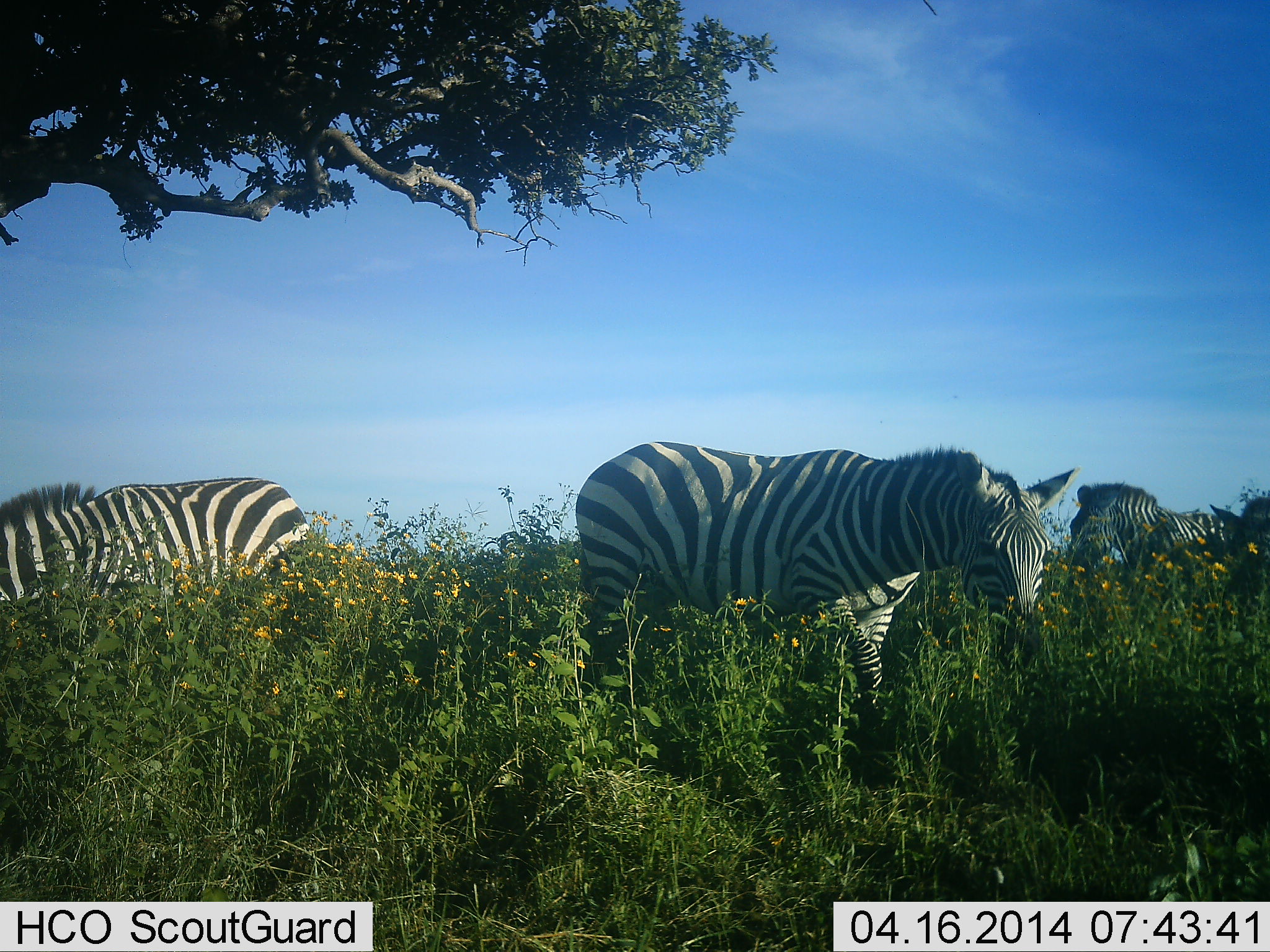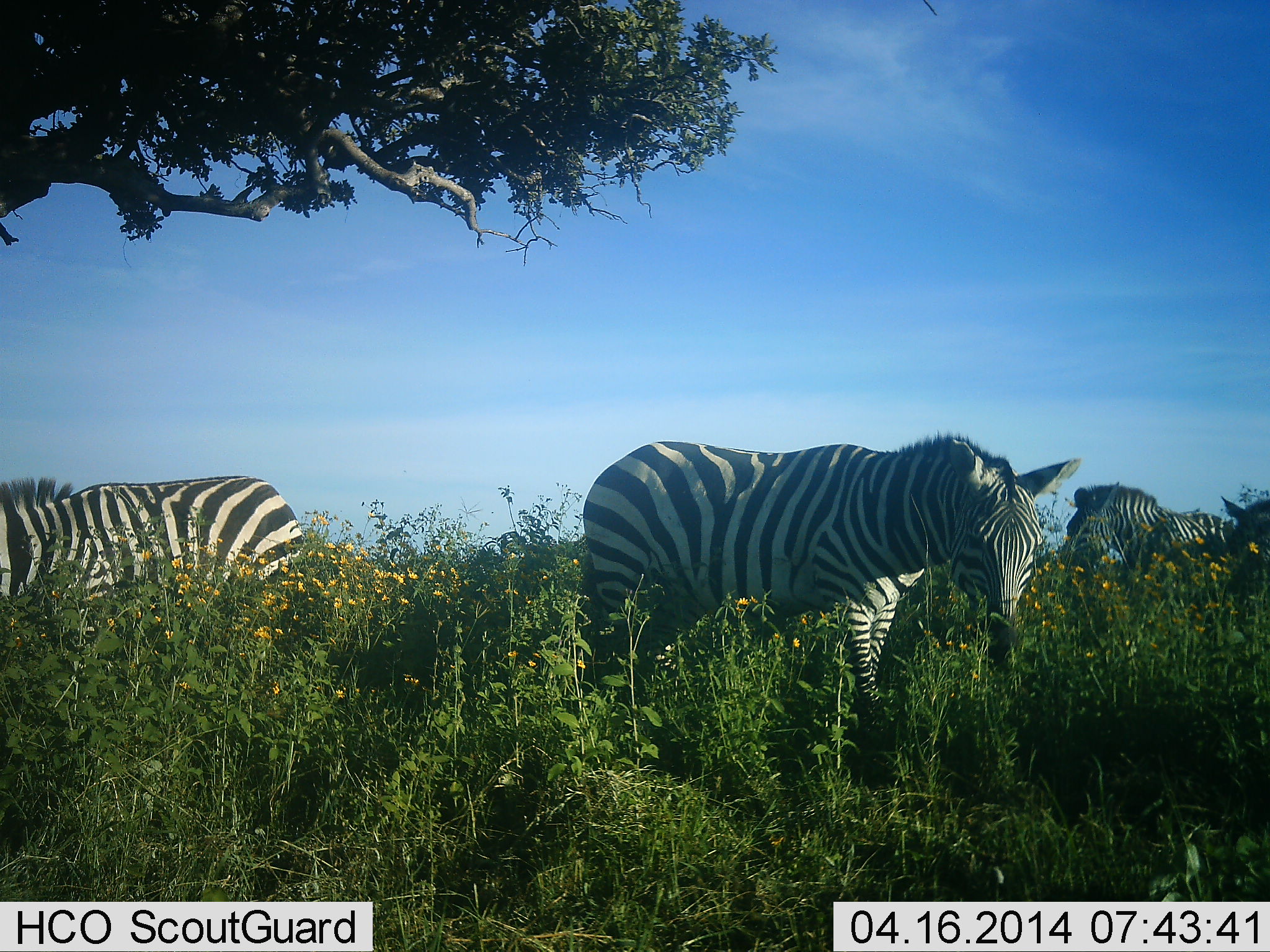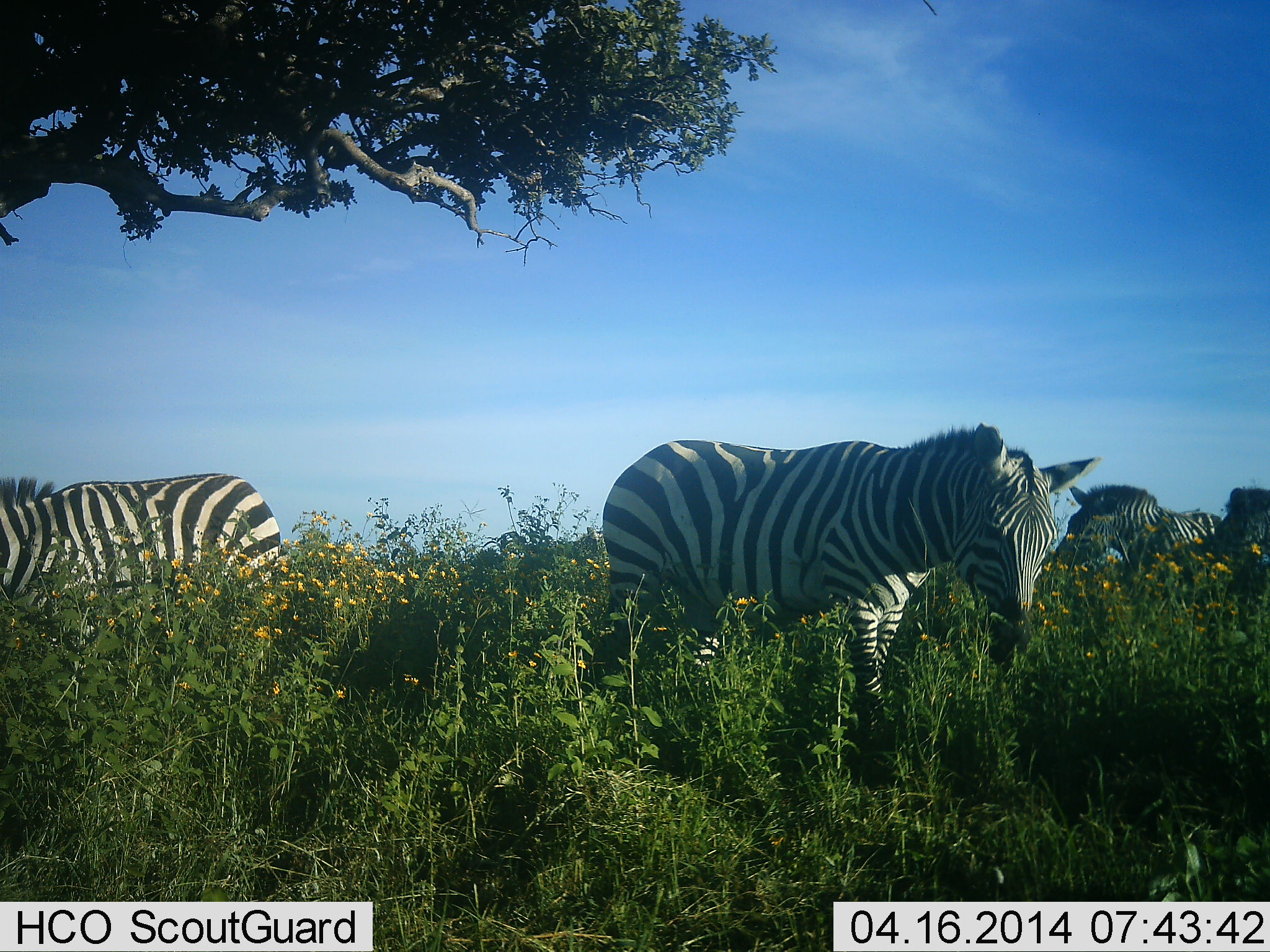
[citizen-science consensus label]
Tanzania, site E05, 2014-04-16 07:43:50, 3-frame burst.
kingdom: Animalia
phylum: Chordata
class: Mammalia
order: Perissodactyla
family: Equidae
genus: Equus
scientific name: Equus quagga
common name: plains zebra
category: zebra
Zebra (plains zebra) (Equus quagga), count 4. Behavior (volunteer vote fractions): standing 70%, resting 0%, moving 0%, interacting 0%. Young present (vote fraction): 0%. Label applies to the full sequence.